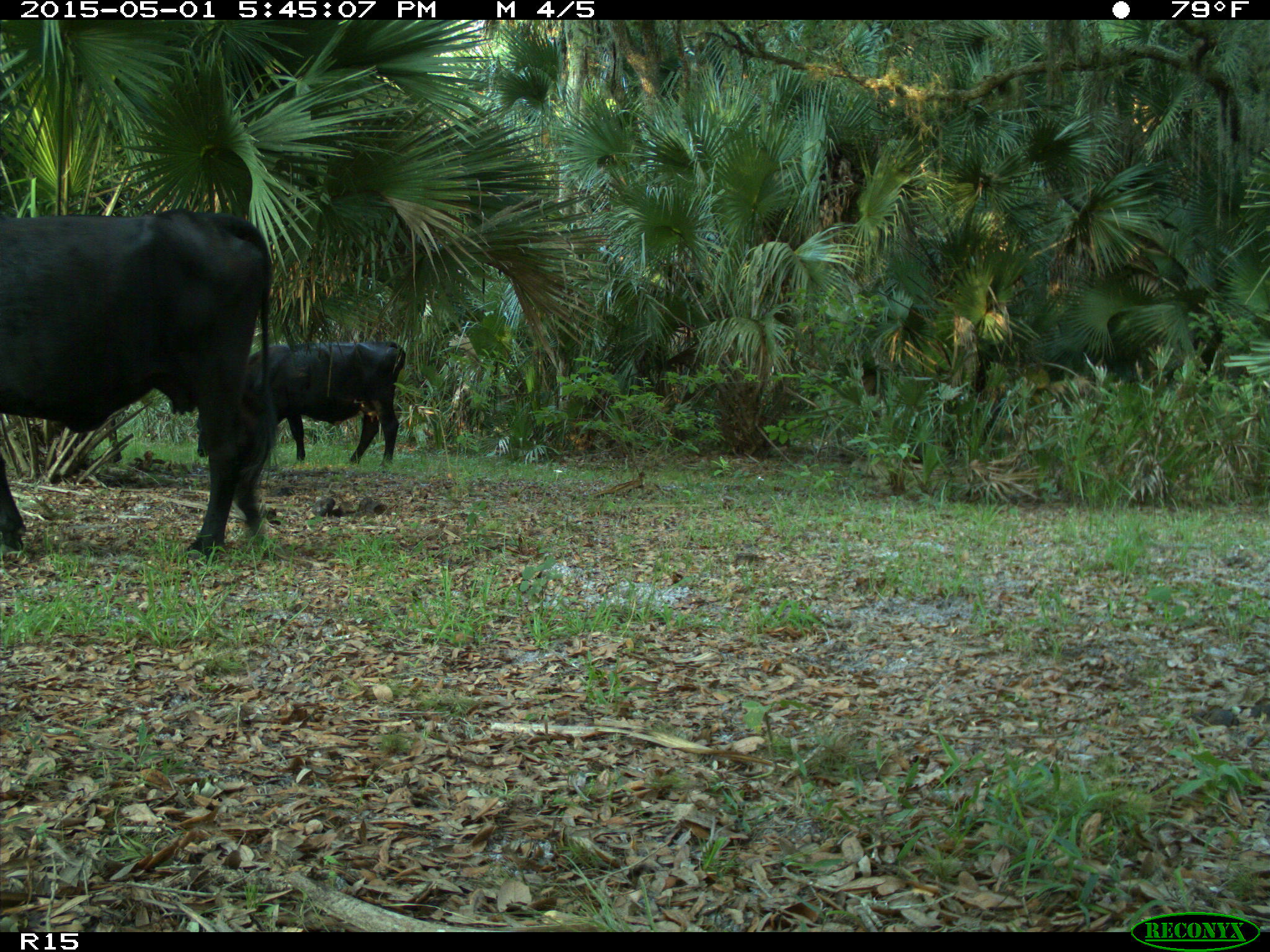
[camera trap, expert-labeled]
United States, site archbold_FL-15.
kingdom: Animalia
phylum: Chordata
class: Mammalia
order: Artiodactyla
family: Bovidae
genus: Bos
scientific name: Bos taurus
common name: domestic cow